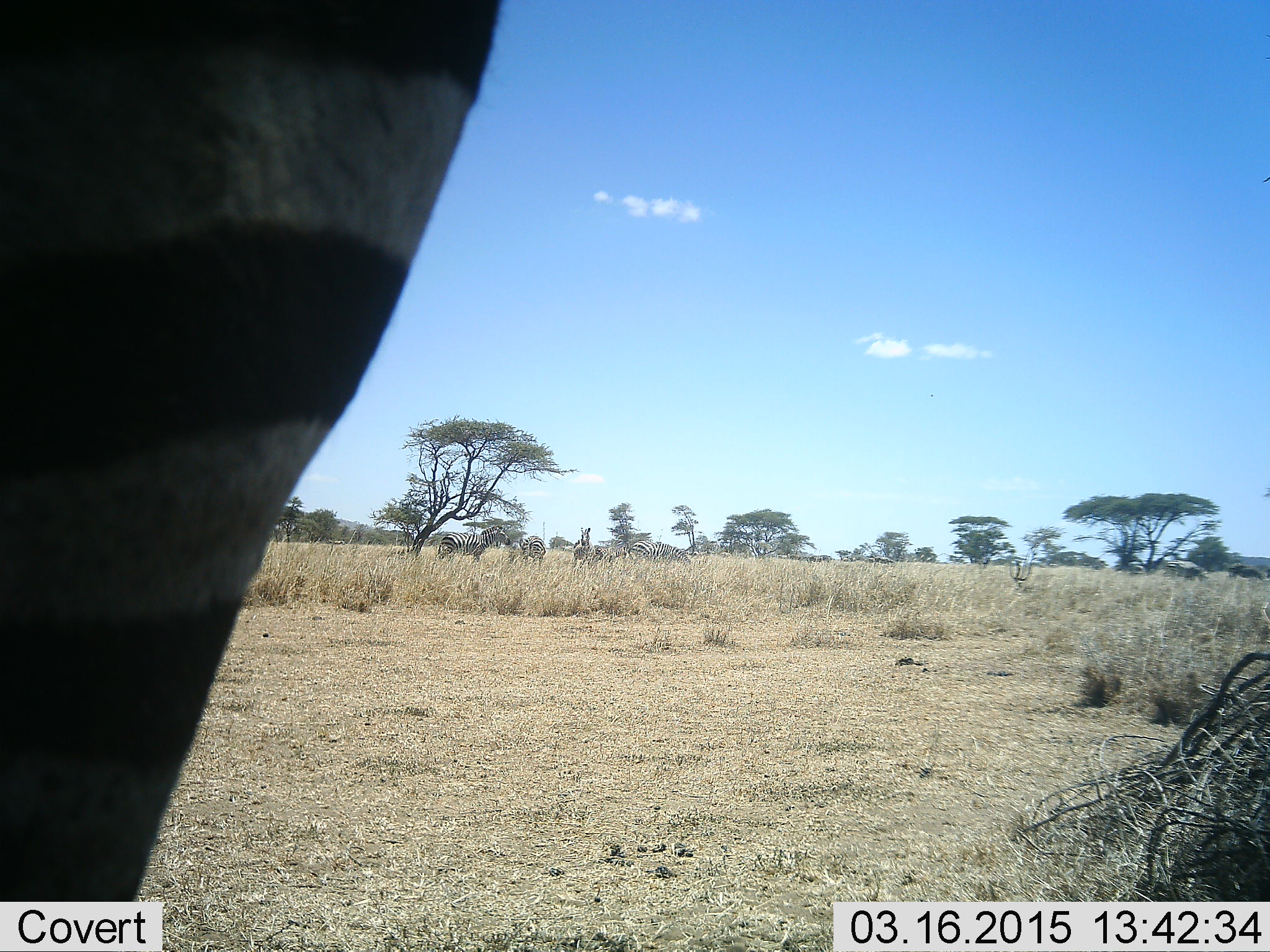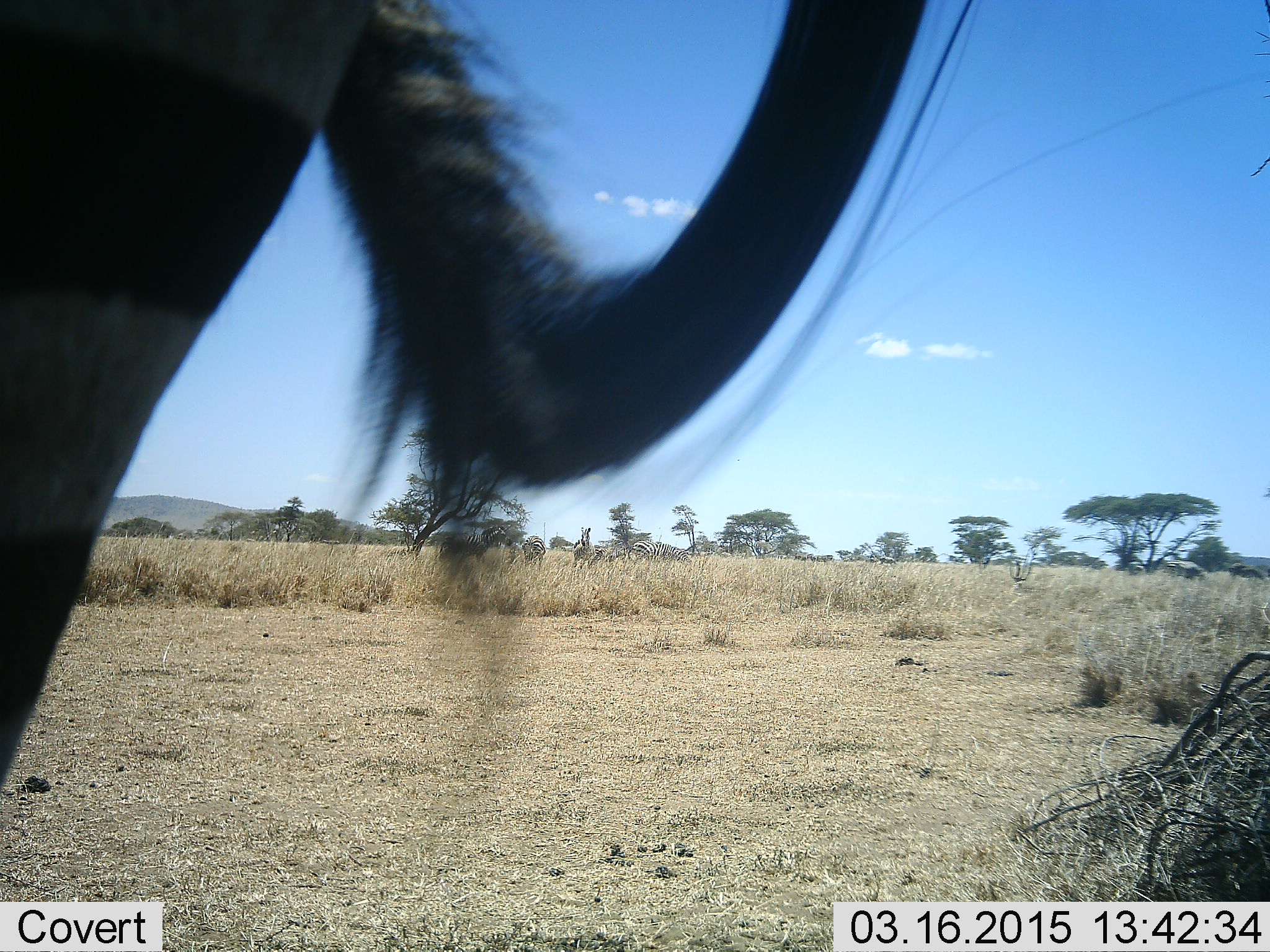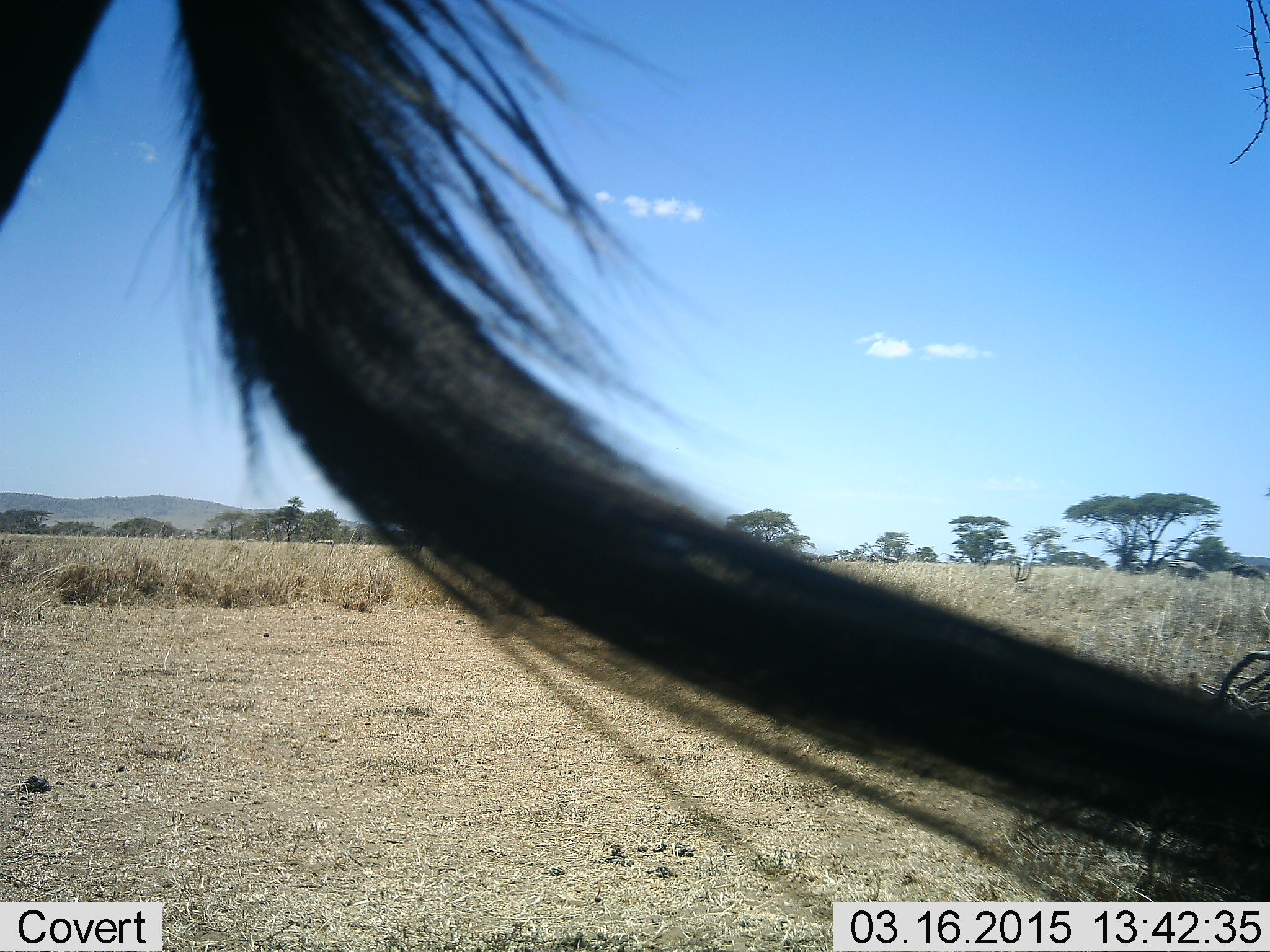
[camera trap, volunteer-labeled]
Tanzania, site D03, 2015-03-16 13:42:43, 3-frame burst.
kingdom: Animalia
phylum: Chordata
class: Mammalia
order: Perissodactyla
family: Equidae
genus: Equus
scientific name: Equus quagga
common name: plains zebra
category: zebra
Zebra (plains zebra) (Equus quagga), count 1. Behavior (volunteer vote fractions): standing 91%, resting 0%, moving 18%, interacting 9%. Young present (vote fraction): 0%. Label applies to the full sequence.